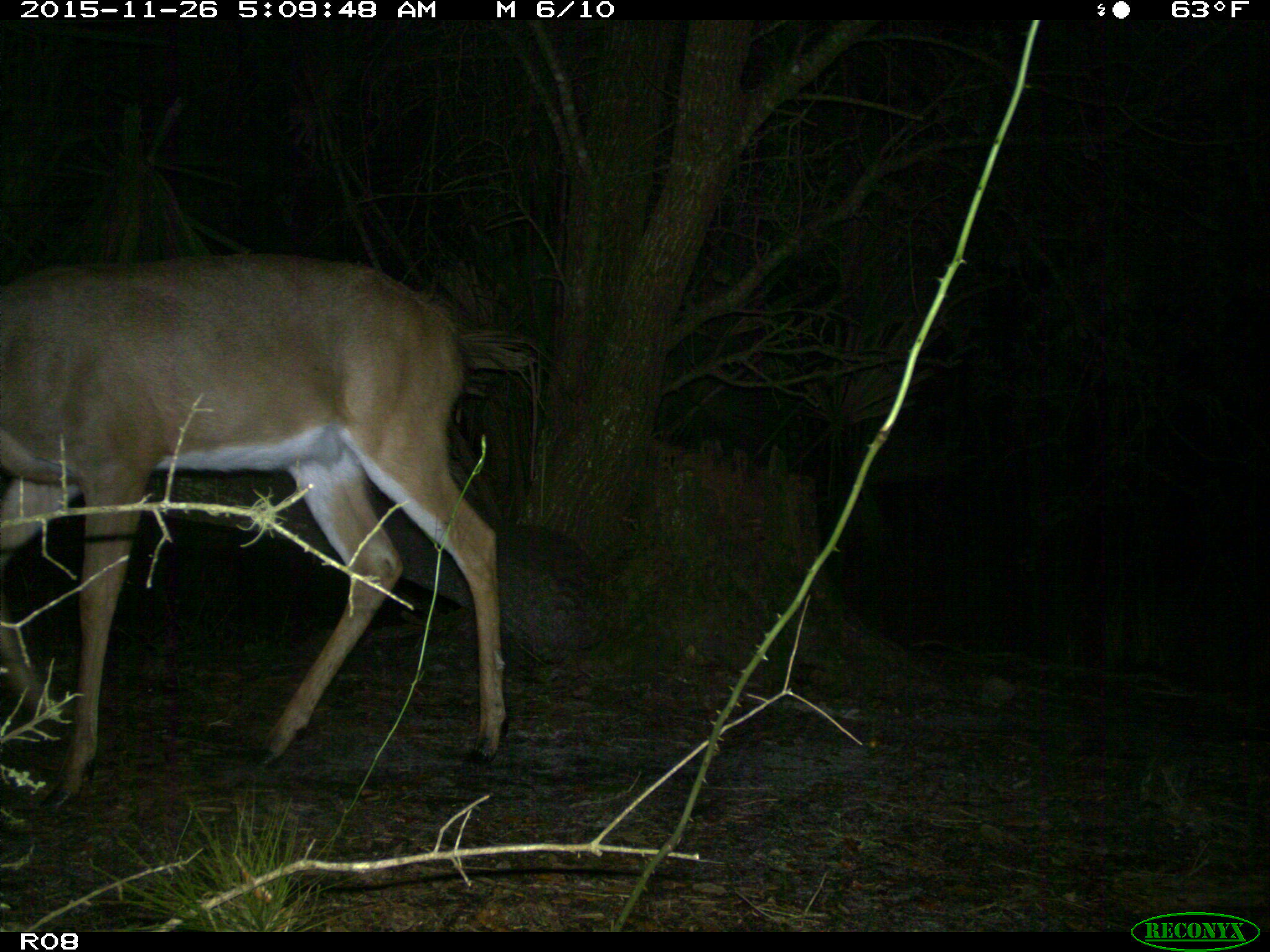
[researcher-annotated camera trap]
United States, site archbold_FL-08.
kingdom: Animalia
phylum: Chordata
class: Mammalia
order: Artiodactyla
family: Cervidae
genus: Odocoileus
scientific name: Odocoileus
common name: deer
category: unidentified deer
Unidentified deer (deer) (Odocoileus).